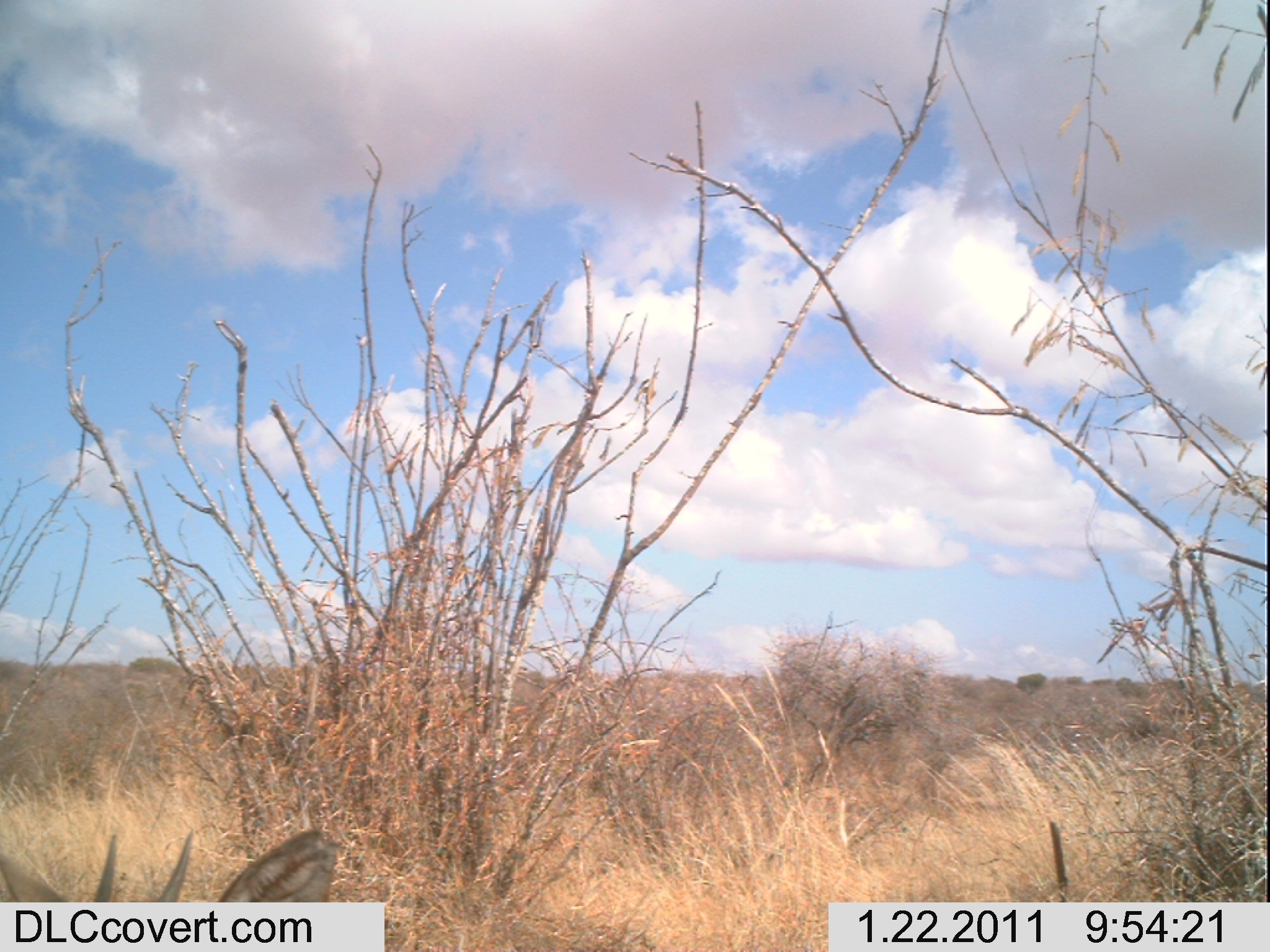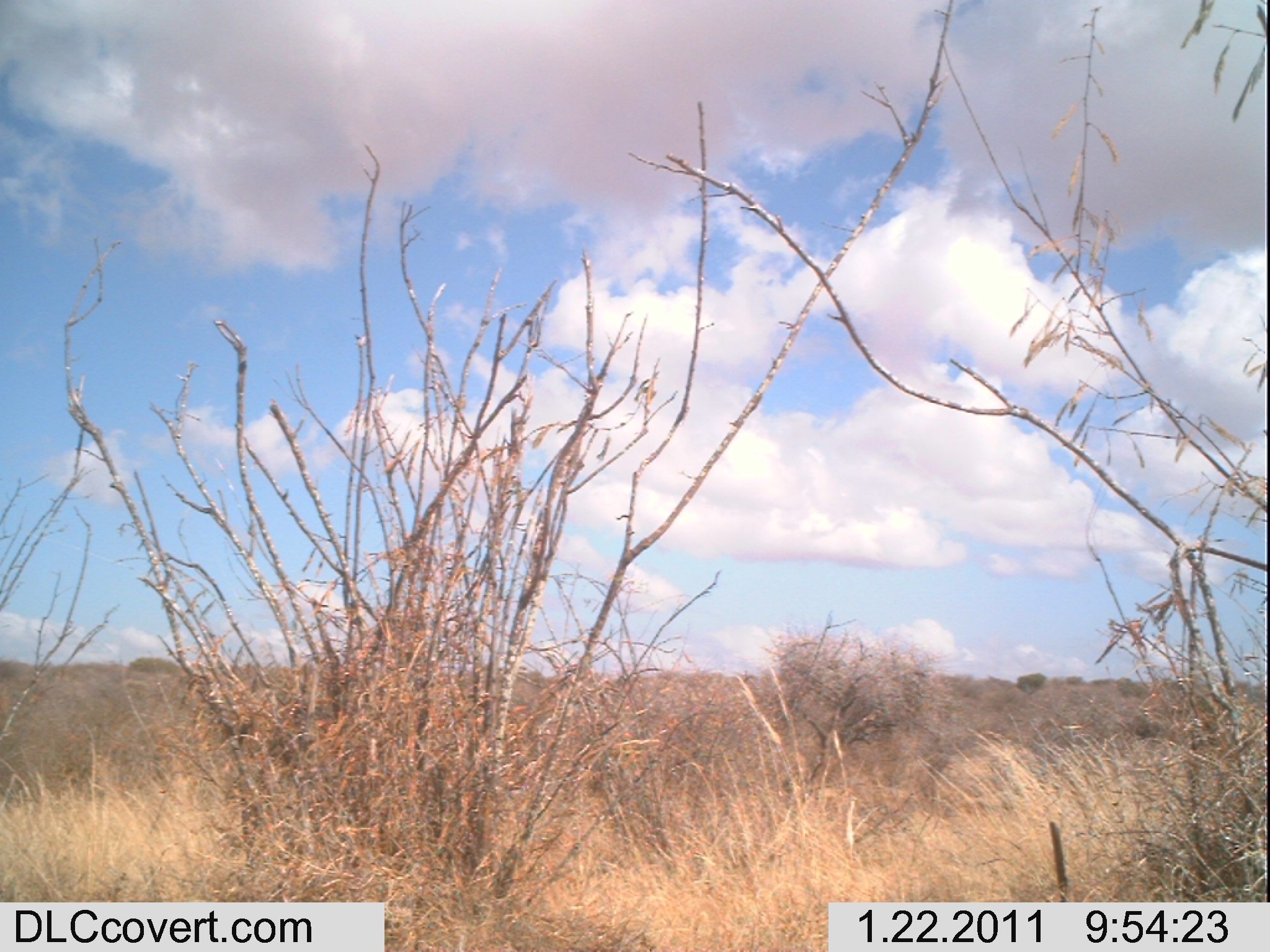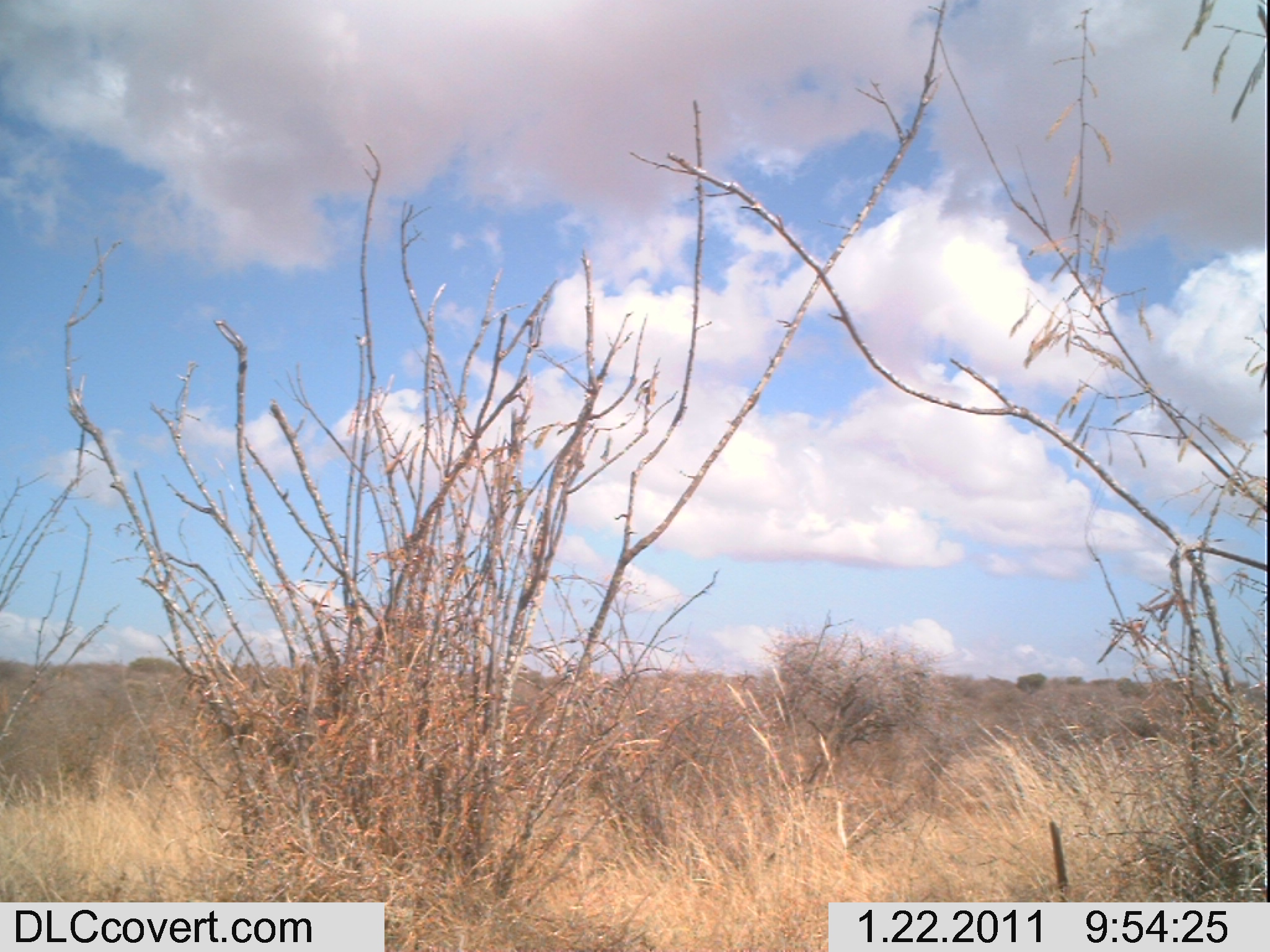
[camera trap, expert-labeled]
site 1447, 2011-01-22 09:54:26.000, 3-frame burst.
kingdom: Animalia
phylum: Chordata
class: Mammalia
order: Artiodactyla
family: Bovidae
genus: Madoqua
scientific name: Madoqua guentheri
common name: günther's dik-dik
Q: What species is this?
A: Madoqua guentheri (günther's dik-dik).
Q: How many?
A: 1.